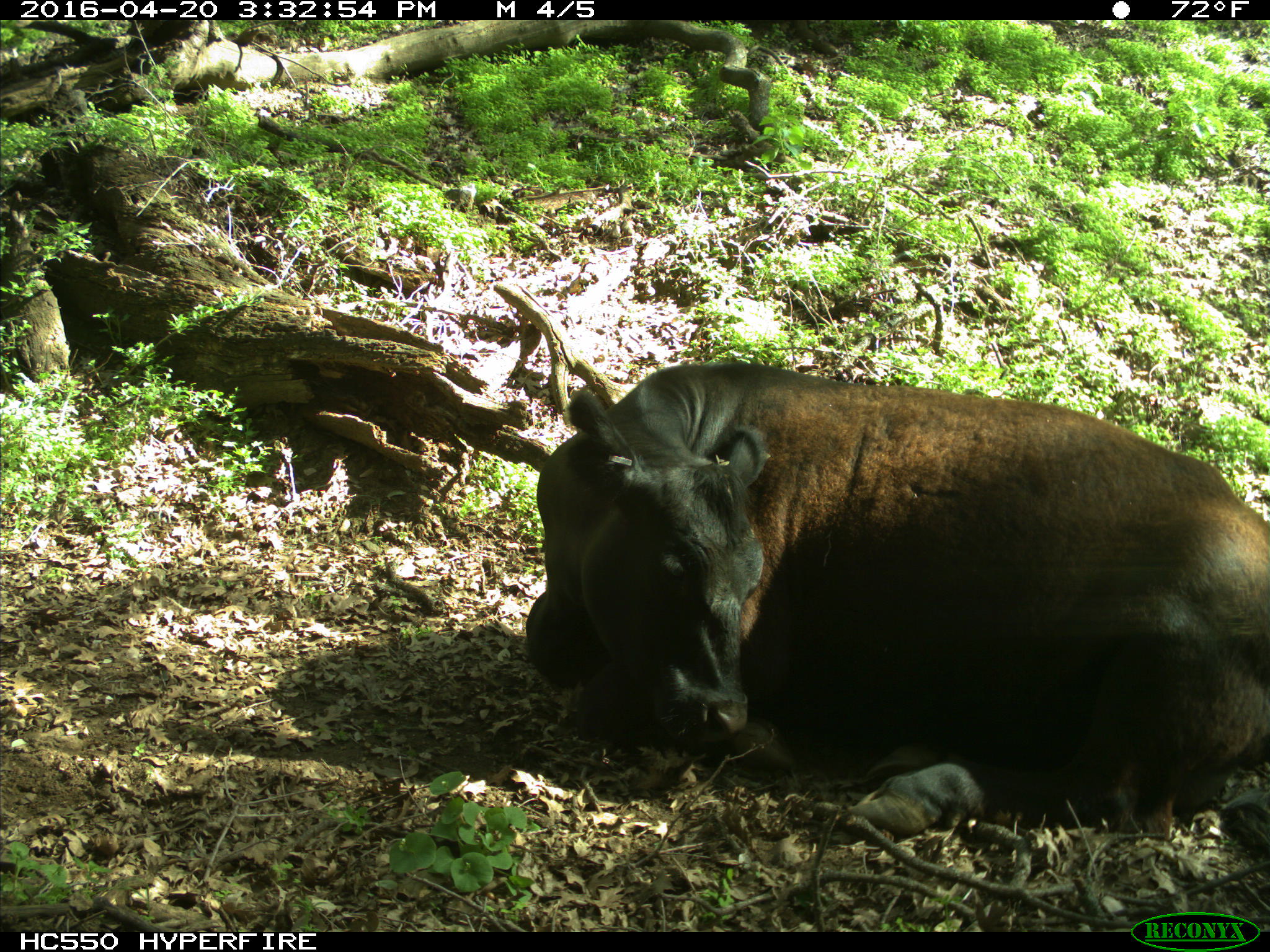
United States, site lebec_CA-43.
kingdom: Animalia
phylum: Chordata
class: Mammalia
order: Artiodactyla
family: Bovidae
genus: Bos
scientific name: Bos taurus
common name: domestic cow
Bos taurus (domestic cow).